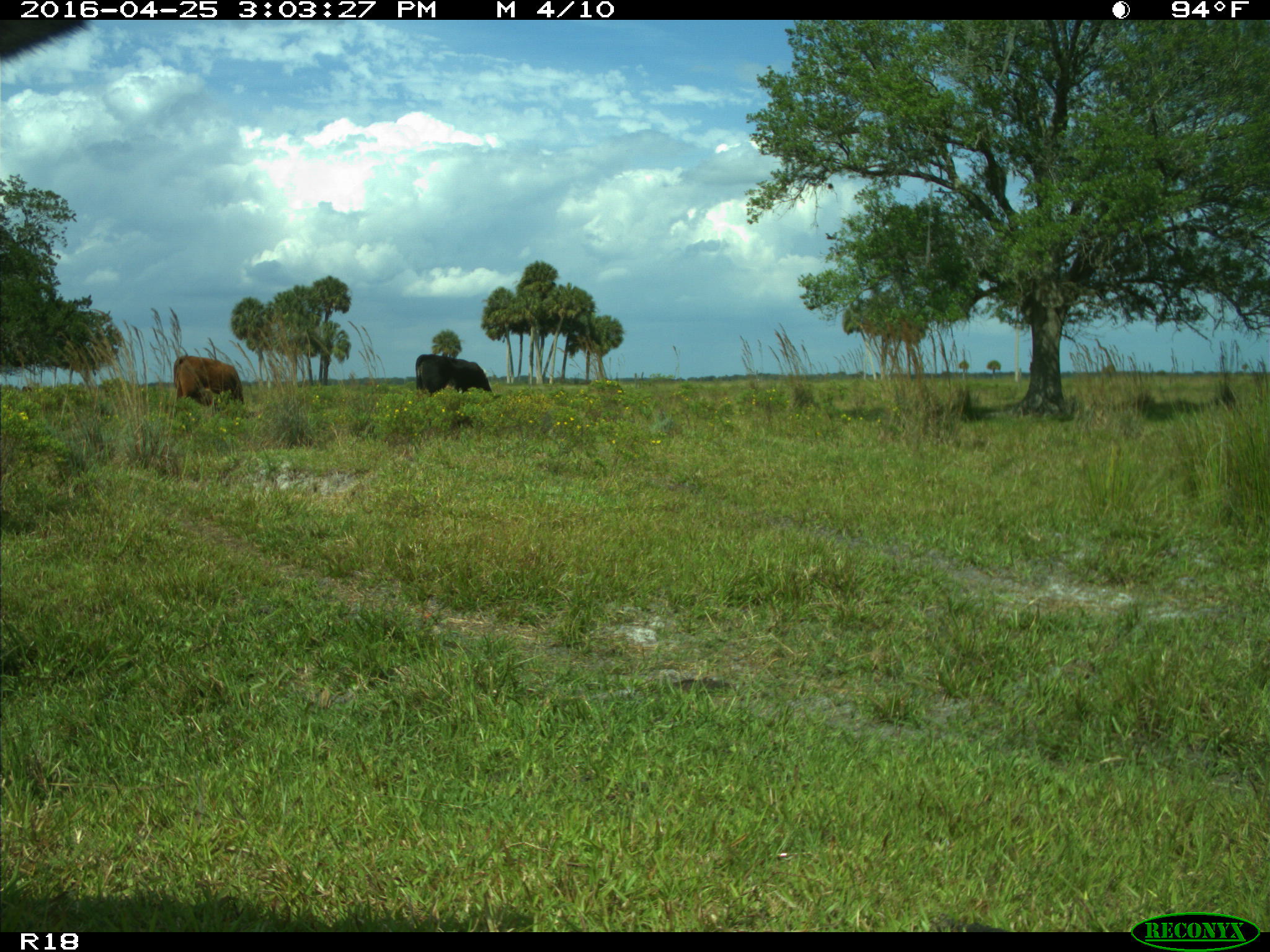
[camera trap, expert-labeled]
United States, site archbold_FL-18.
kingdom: Animalia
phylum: Chordata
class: Mammalia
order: Artiodactyla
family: Bovidae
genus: Bos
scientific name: Bos taurus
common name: domestic cow